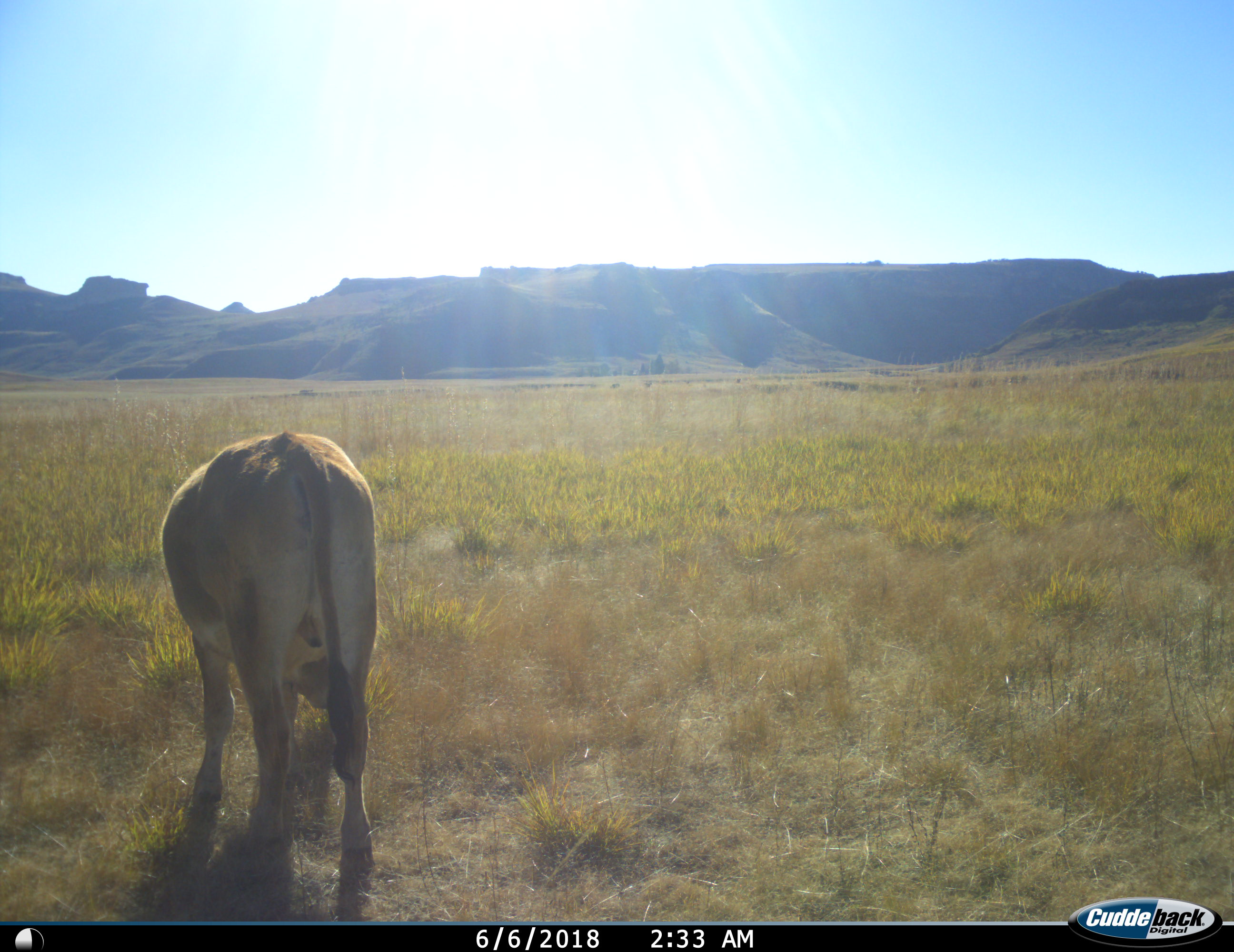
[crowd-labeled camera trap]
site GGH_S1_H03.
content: unidentified animal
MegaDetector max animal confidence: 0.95